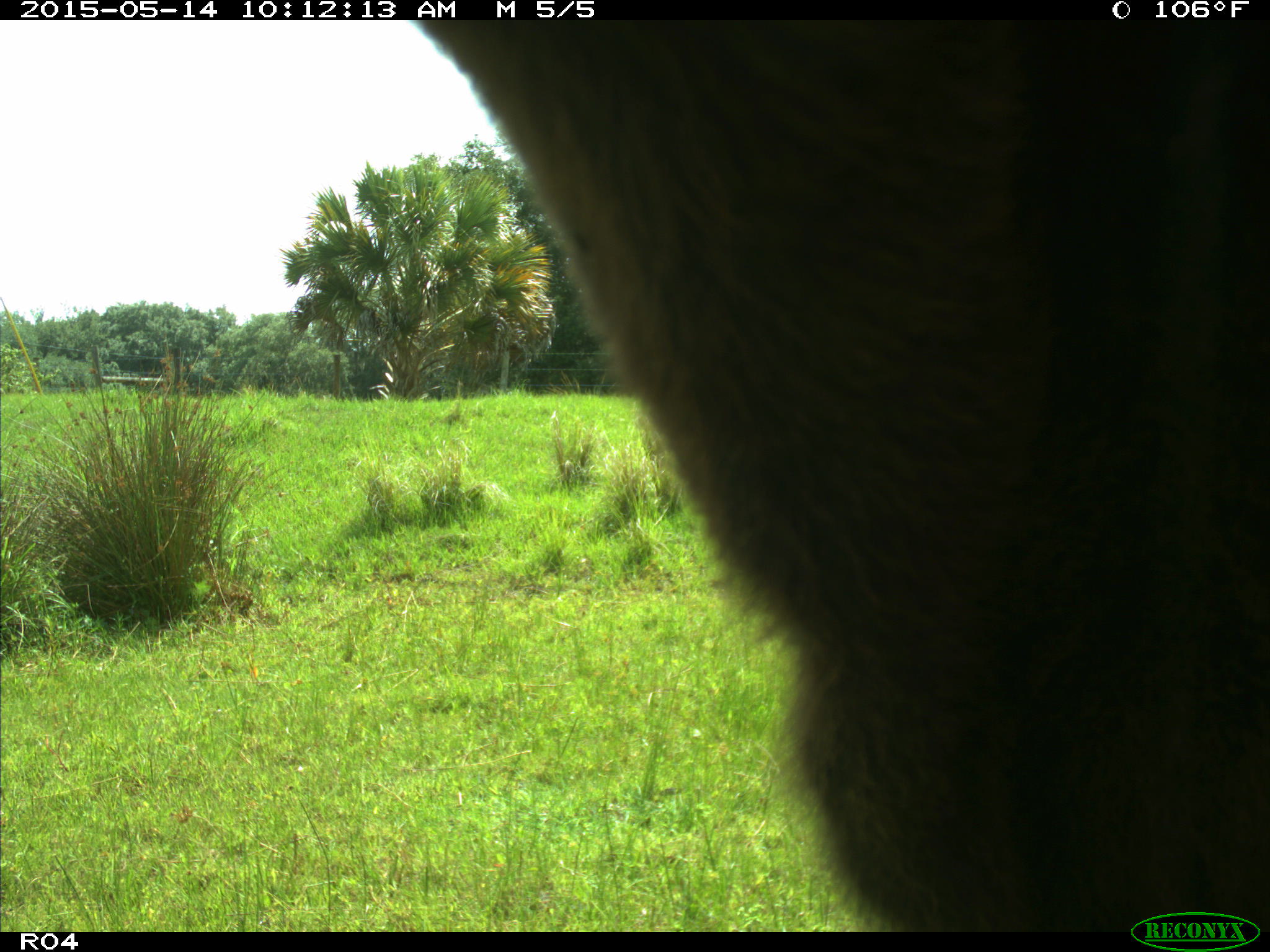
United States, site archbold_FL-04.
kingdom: Animalia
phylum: Chordata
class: Mammalia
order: Artiodactyla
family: Bovidae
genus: Bos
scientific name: Bos taurus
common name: domestic cow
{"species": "Bos taurus (domestic cow)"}